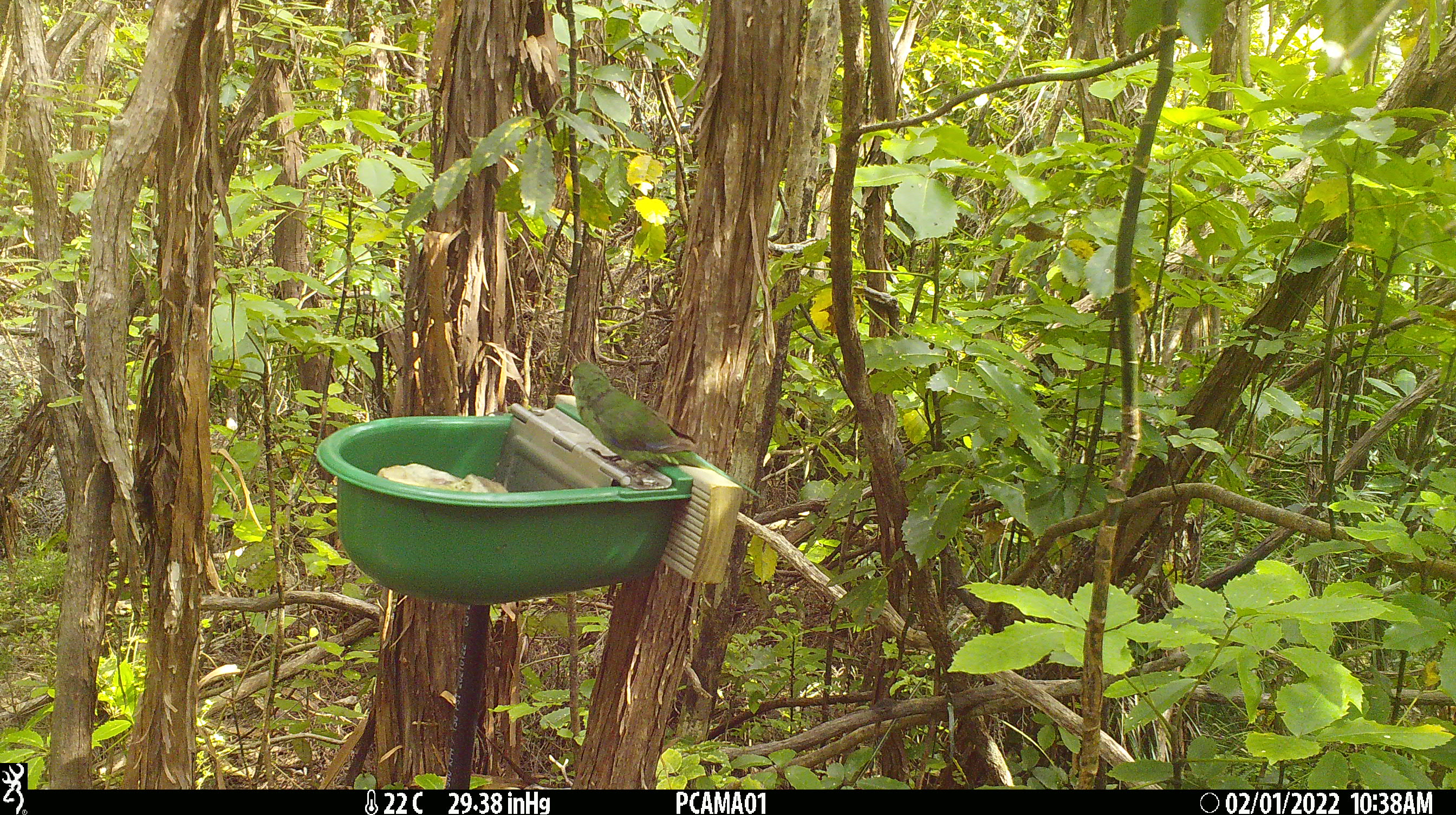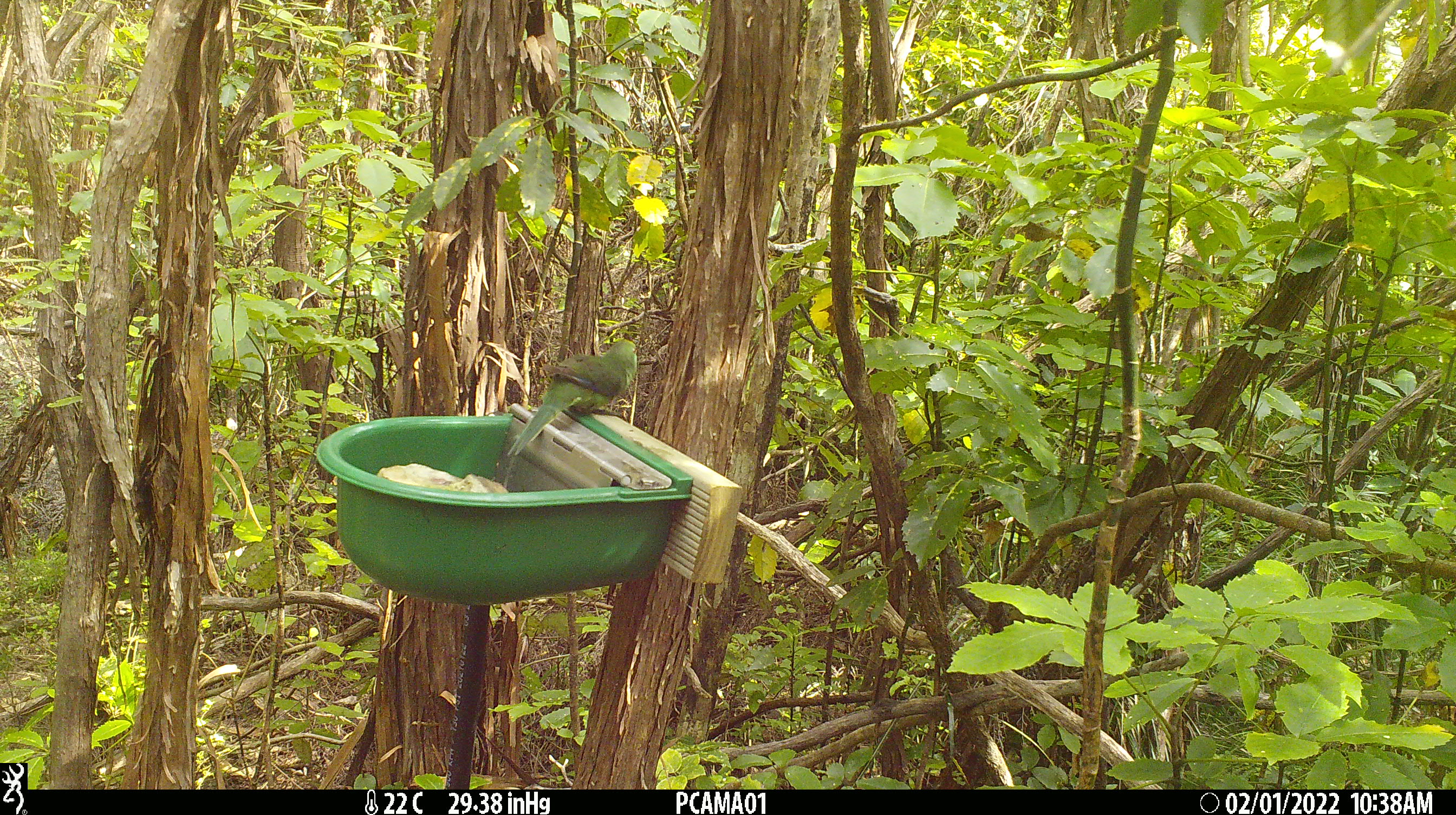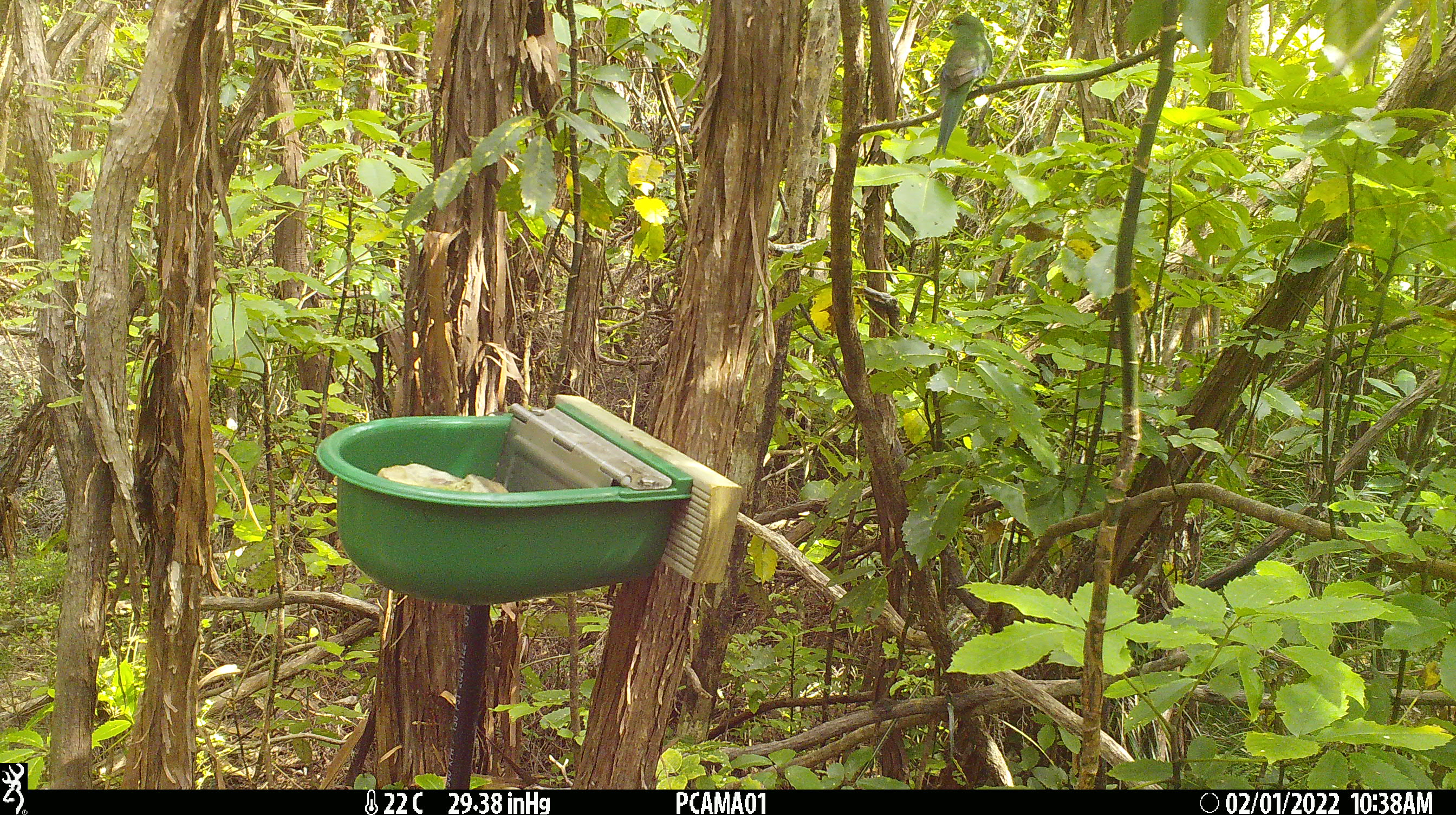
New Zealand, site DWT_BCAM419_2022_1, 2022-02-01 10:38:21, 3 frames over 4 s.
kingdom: Animalia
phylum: Chordata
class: Aves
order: Psittaciformes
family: Psittaculidae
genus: Cyanoramphus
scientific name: Cyanoramphus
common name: parakeet